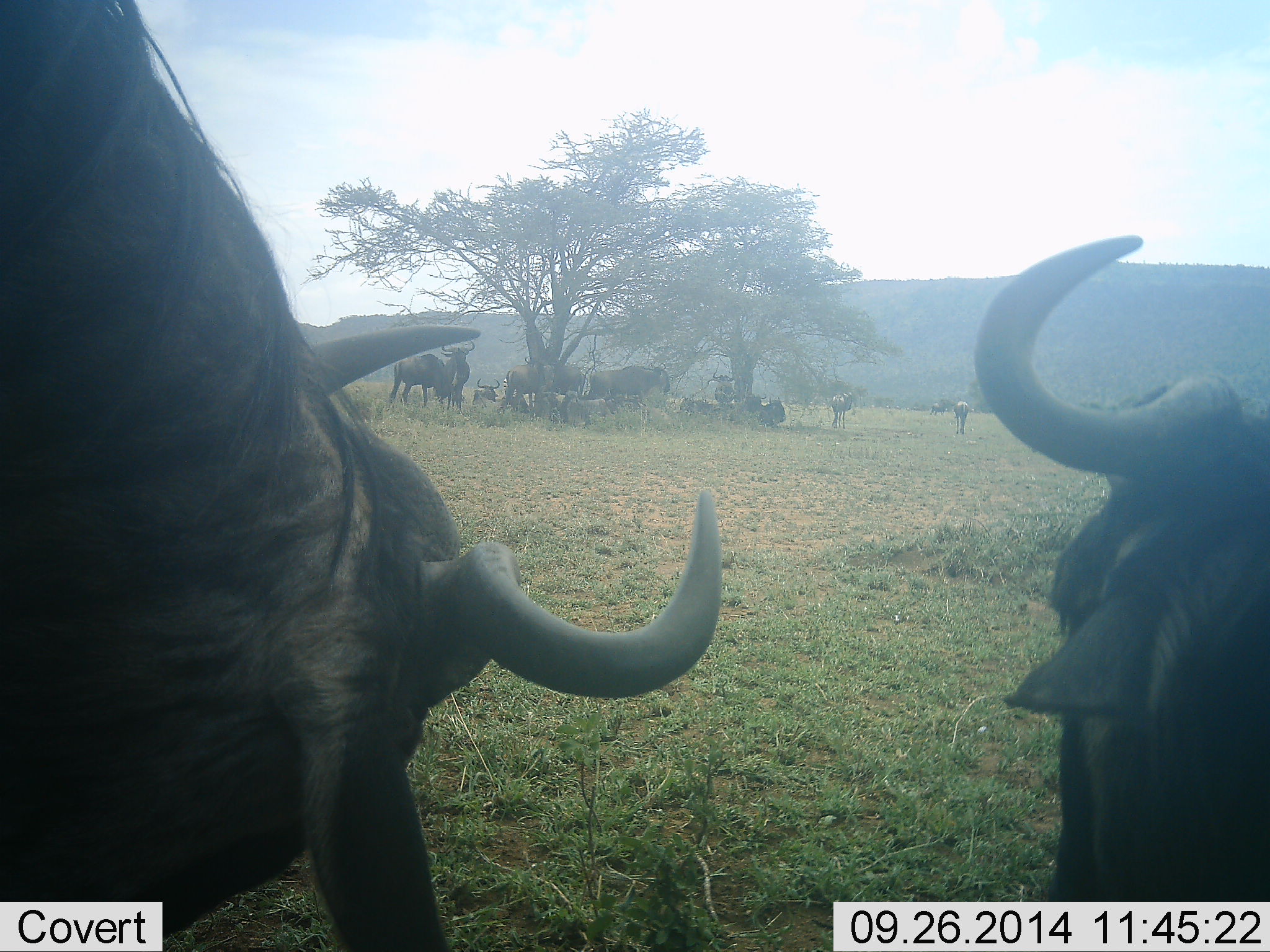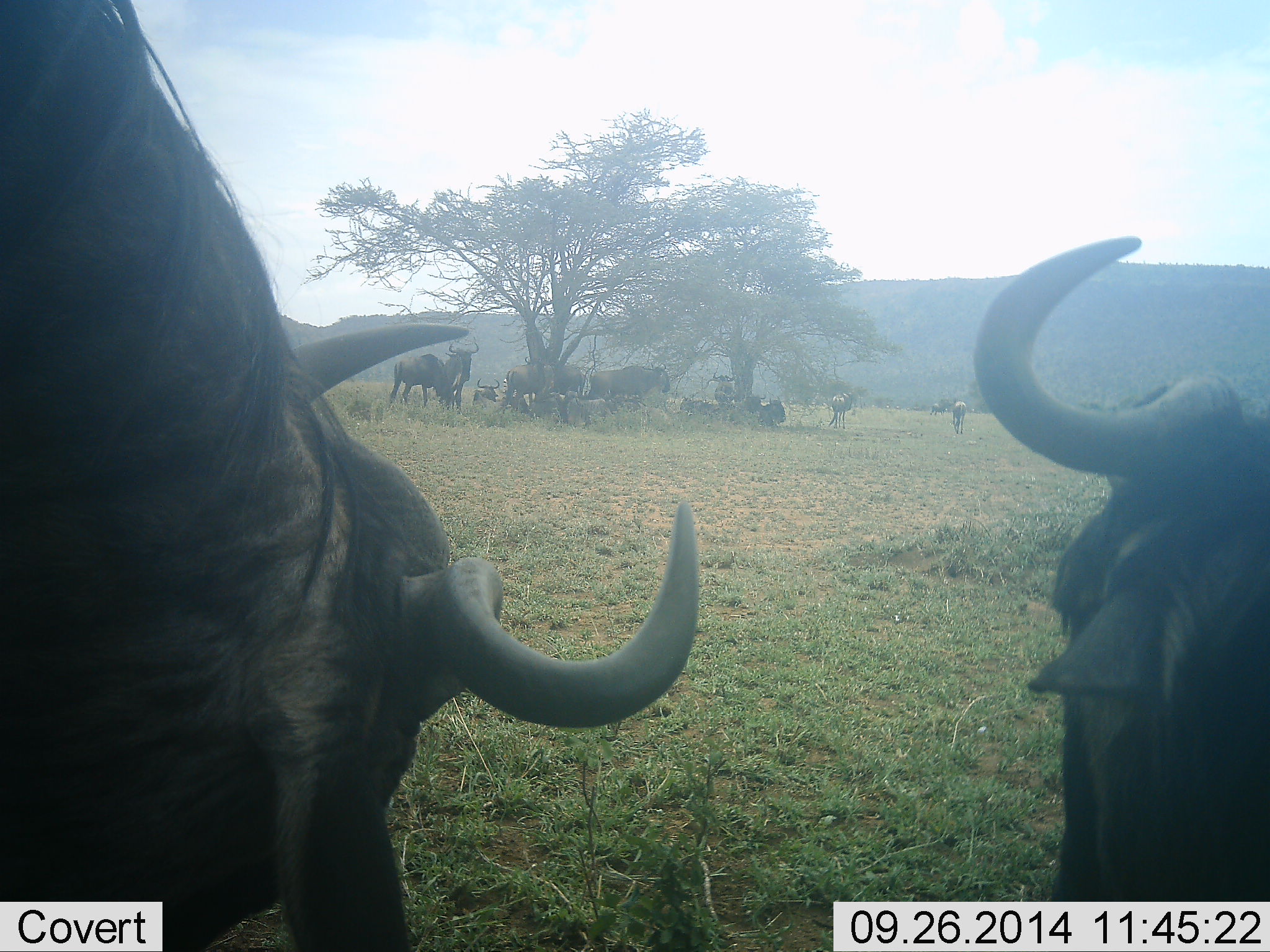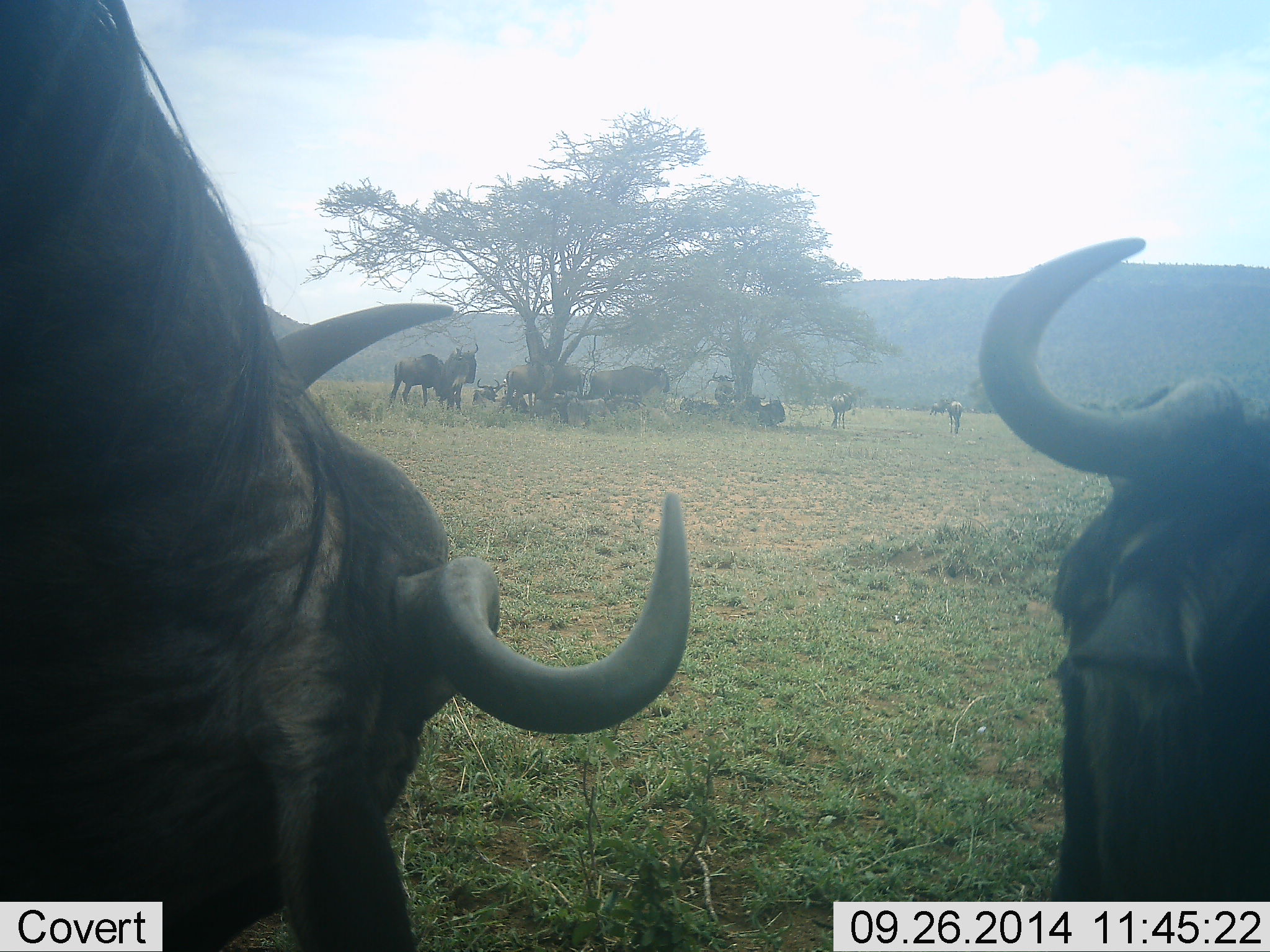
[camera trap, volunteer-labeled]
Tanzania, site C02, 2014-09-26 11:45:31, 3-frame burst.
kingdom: Animalia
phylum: Chordata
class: Mammalia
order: Artiodactyla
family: Bovidae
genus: Connochaetes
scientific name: Connochaetes taurinus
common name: blue wildebeest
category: wildebeest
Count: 11-50.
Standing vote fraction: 91%.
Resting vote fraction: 91%.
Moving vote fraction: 18%.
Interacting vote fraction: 0%.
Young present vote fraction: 9%.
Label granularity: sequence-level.